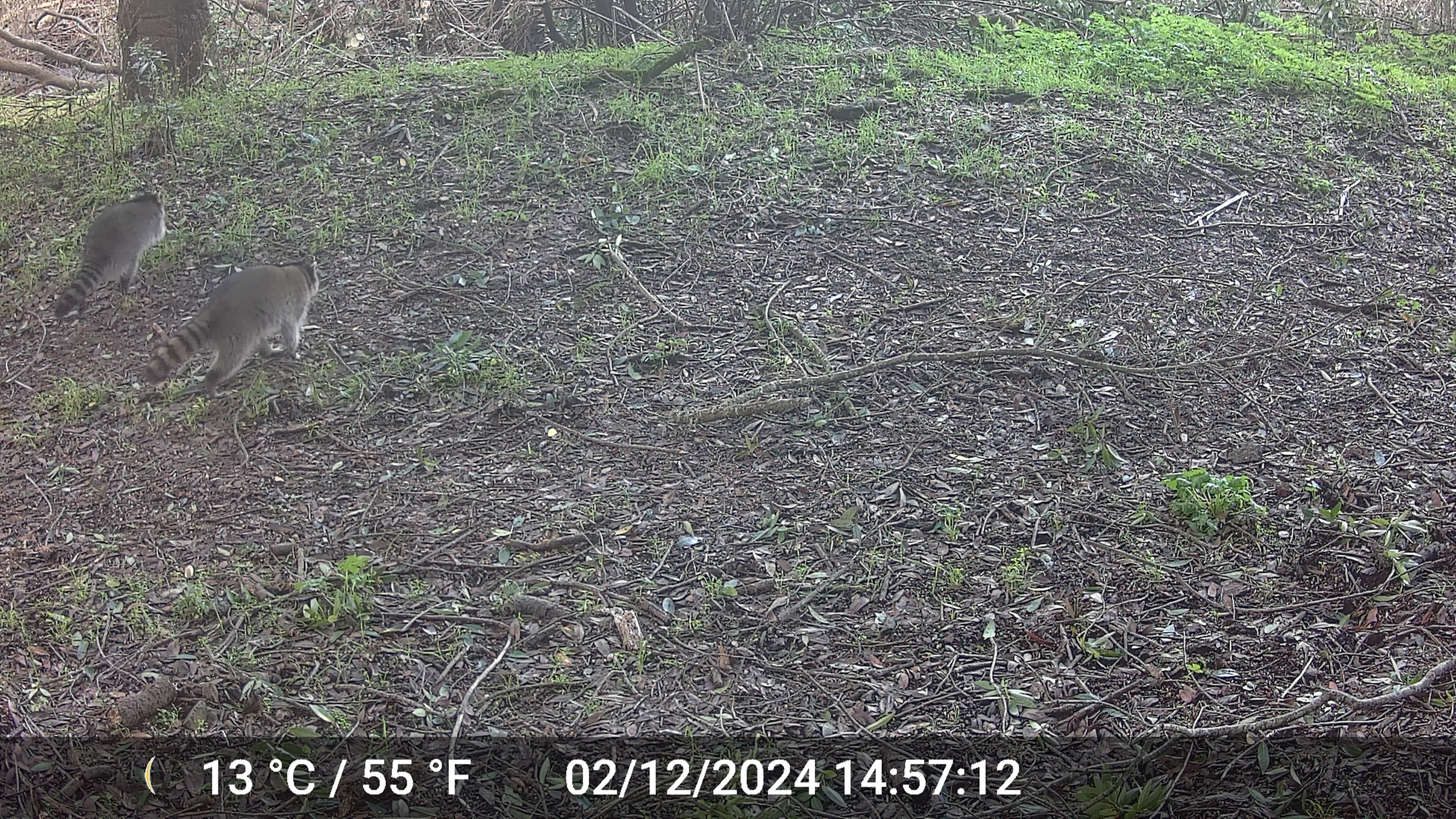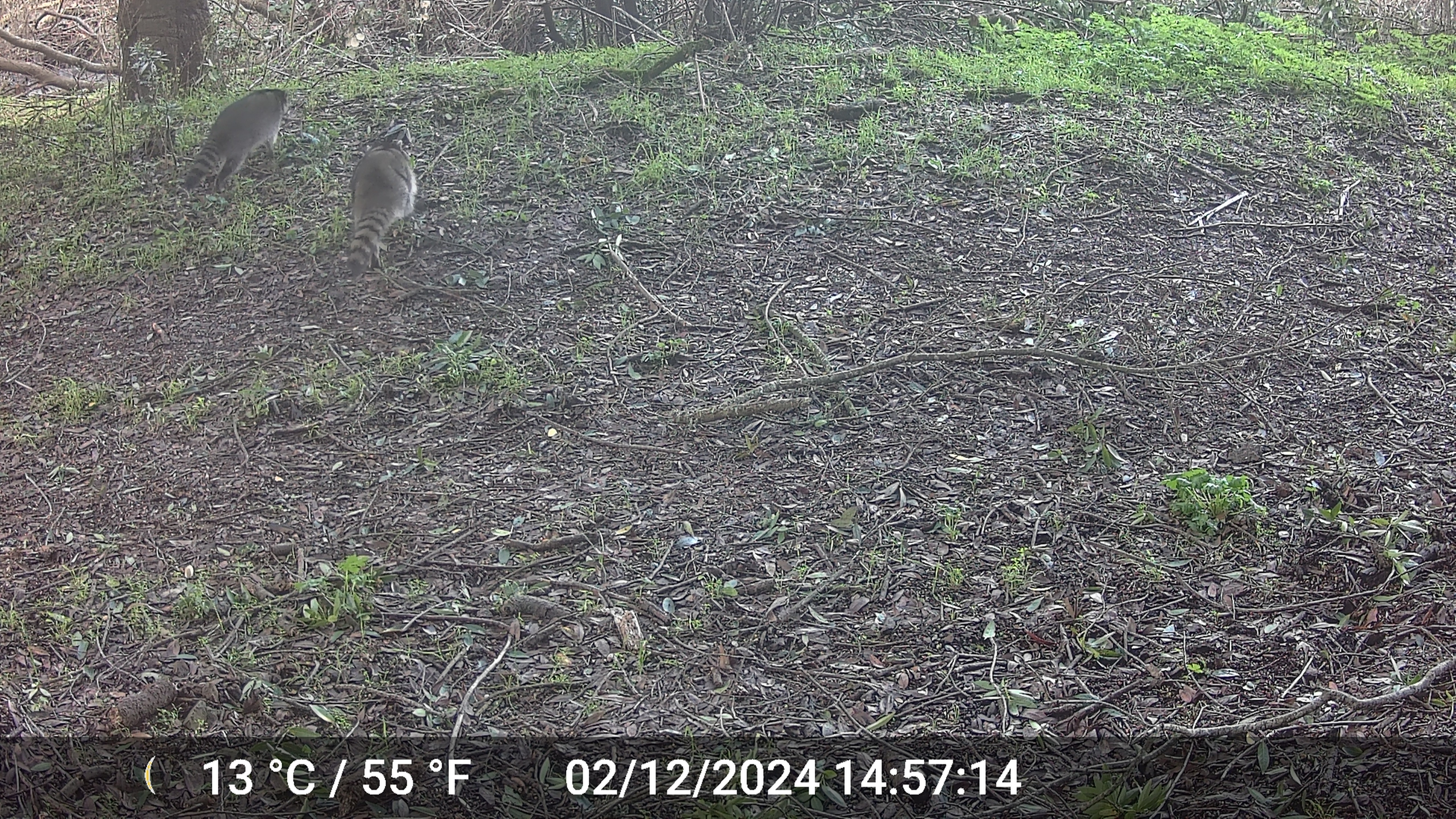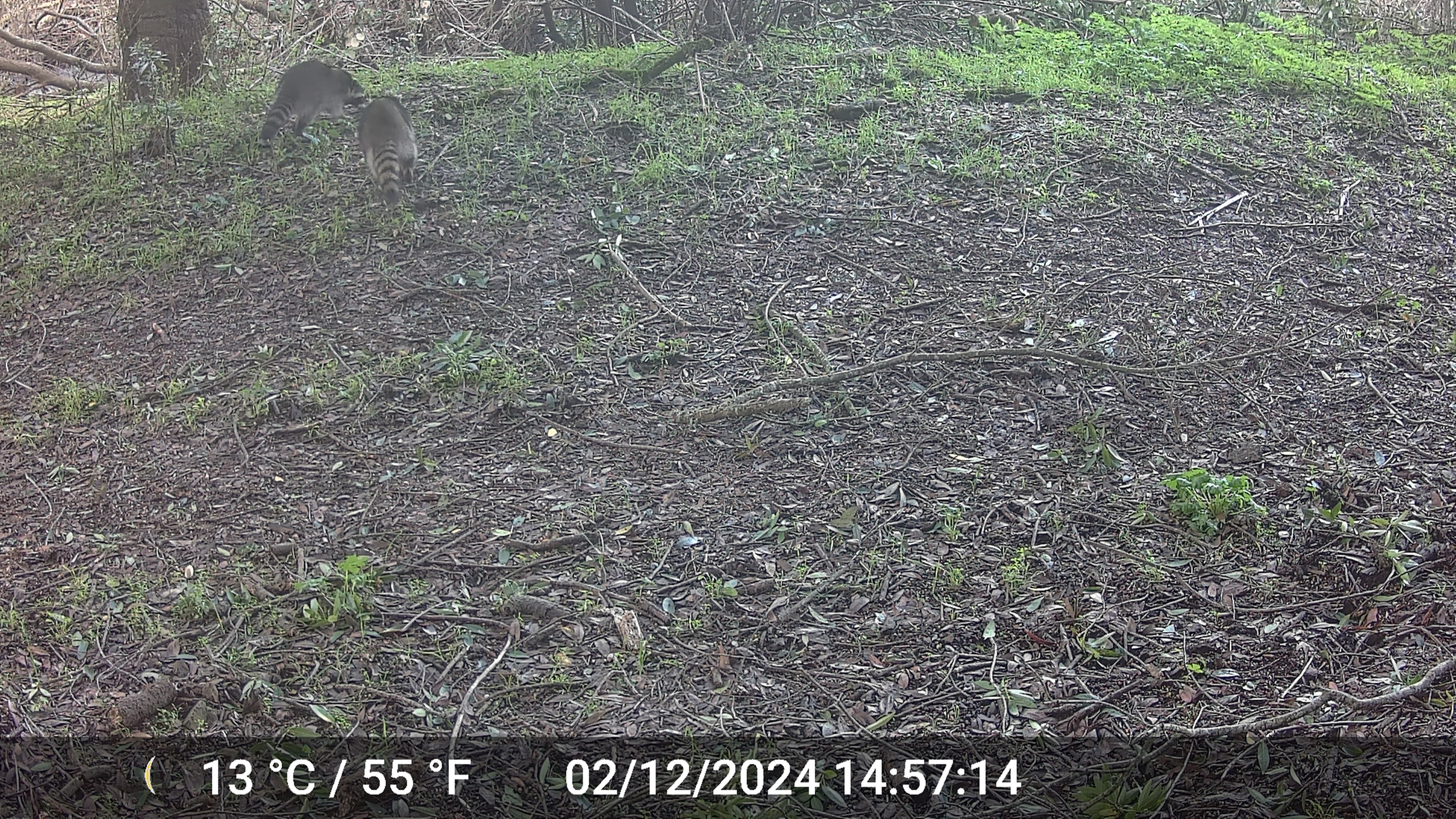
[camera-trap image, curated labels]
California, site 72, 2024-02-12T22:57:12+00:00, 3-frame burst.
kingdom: Animalia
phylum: Chordata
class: Mammalia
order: Carnivora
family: Procyonidae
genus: Procyon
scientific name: Procyon lotor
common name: raccoon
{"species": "raccoon (Procyon lotor)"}